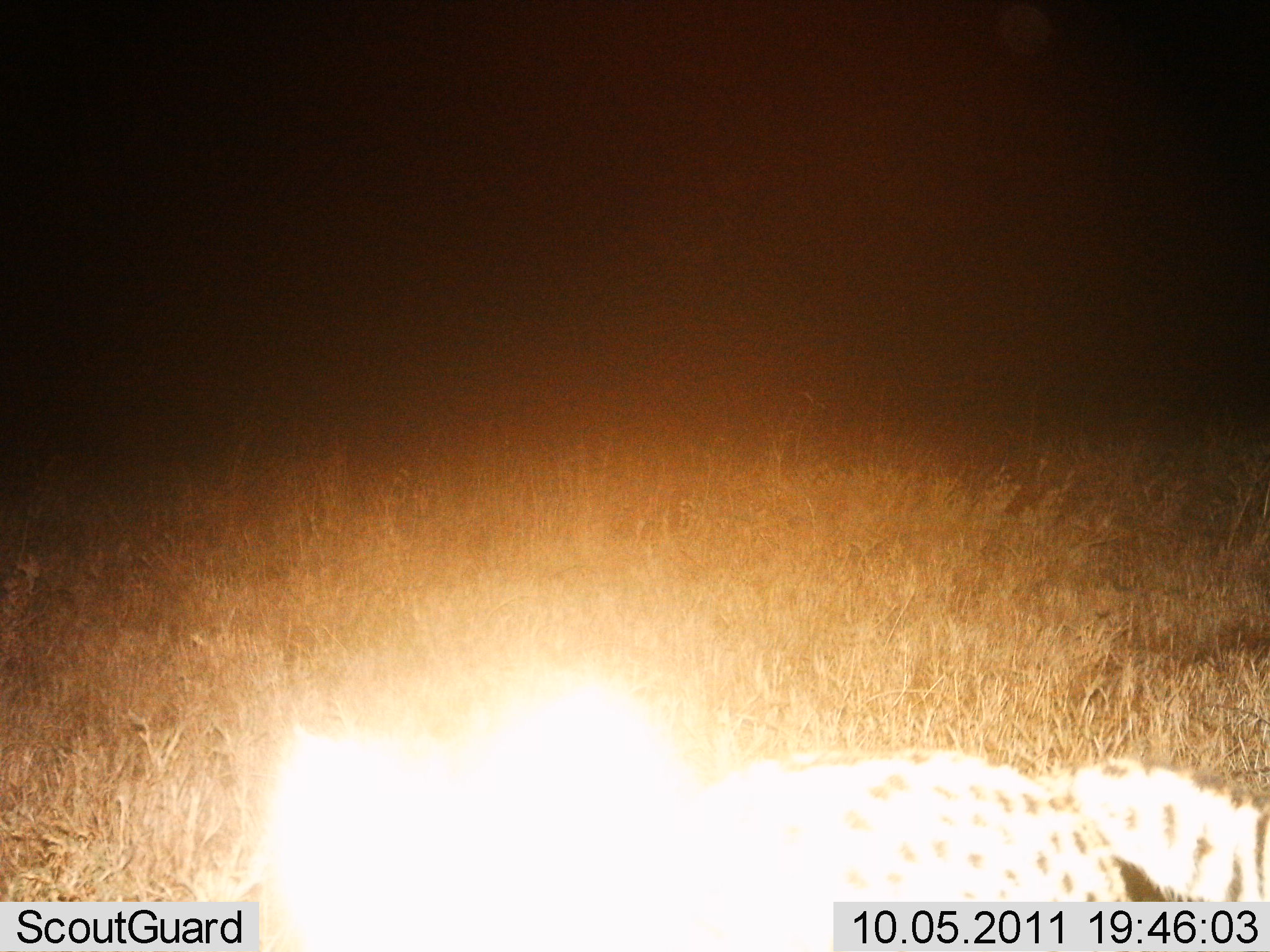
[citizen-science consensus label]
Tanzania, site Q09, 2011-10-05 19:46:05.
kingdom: Animalia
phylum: Chordata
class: Mammalia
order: Carnivora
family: Felidae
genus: Acinonyx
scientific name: Acinonyx jubatus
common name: cheetah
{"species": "cheetah (Acinonyx jubatus)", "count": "1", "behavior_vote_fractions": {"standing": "20%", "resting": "30%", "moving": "20%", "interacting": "30%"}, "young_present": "0%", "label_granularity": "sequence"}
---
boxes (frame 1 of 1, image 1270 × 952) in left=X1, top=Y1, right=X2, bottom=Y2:
animal: left=245, top=675, right=1267, bottom=952